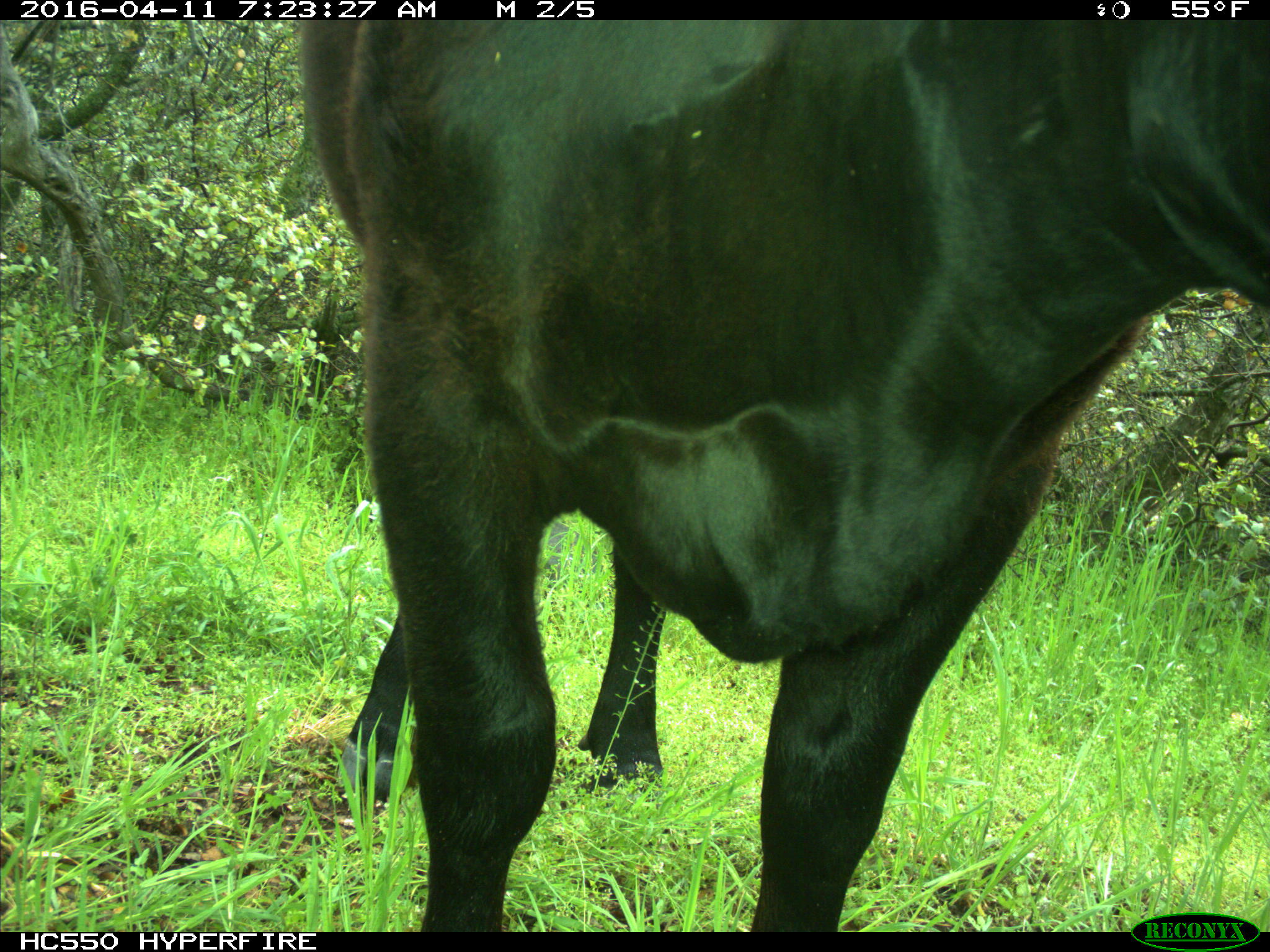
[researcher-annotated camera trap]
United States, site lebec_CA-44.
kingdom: Animalia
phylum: Chordata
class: Mammalia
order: Artiodactyla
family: Bovidae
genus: Bos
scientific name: Bos taurus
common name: domestic cow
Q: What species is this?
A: Bos taurus (domestic cow).